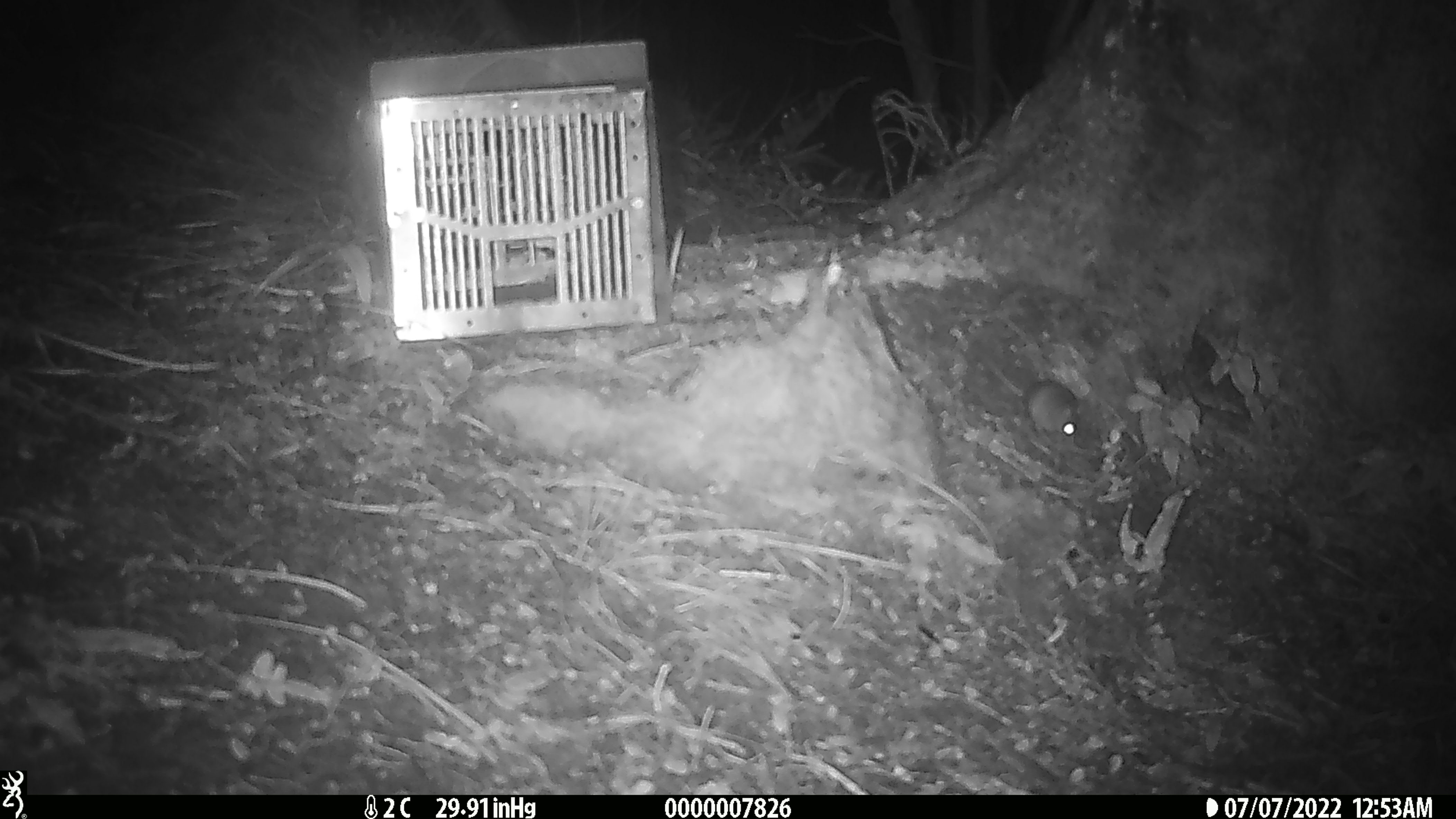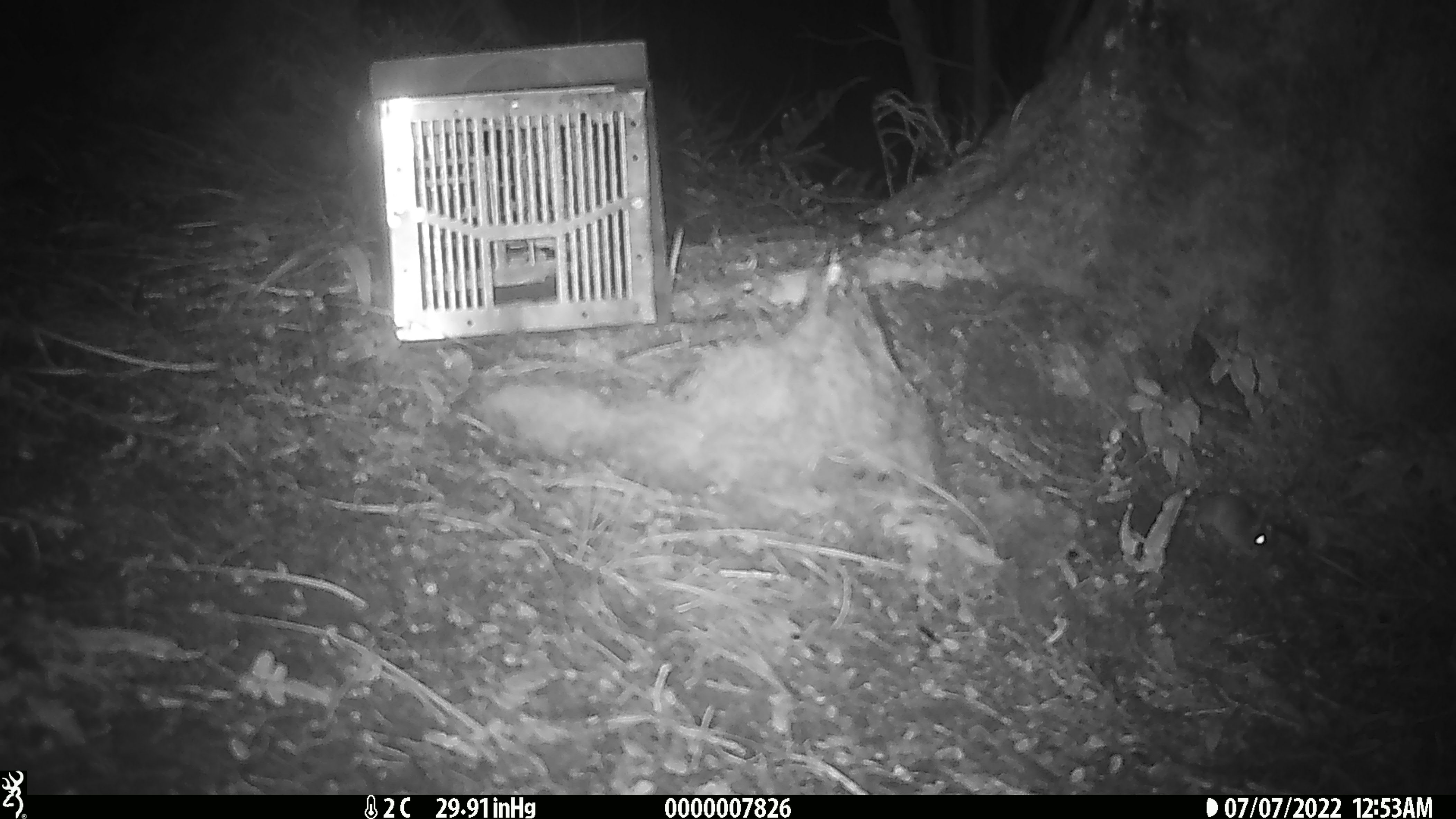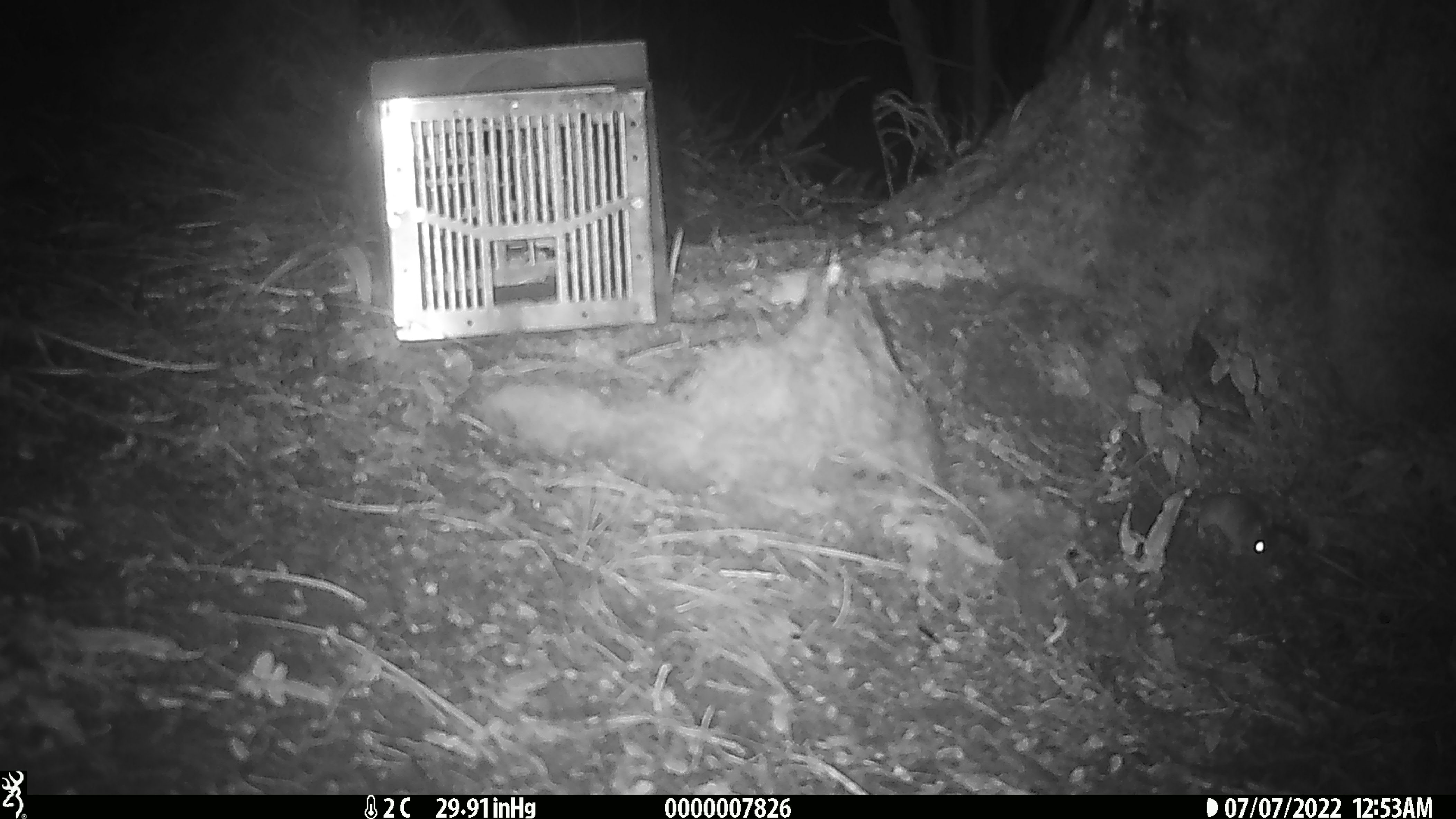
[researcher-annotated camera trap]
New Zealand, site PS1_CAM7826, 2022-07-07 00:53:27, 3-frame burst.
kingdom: Animalia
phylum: Chordata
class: Mammalia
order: Rodentia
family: Muridae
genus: Mus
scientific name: Mus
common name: mouse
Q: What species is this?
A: Mouse (Mus).